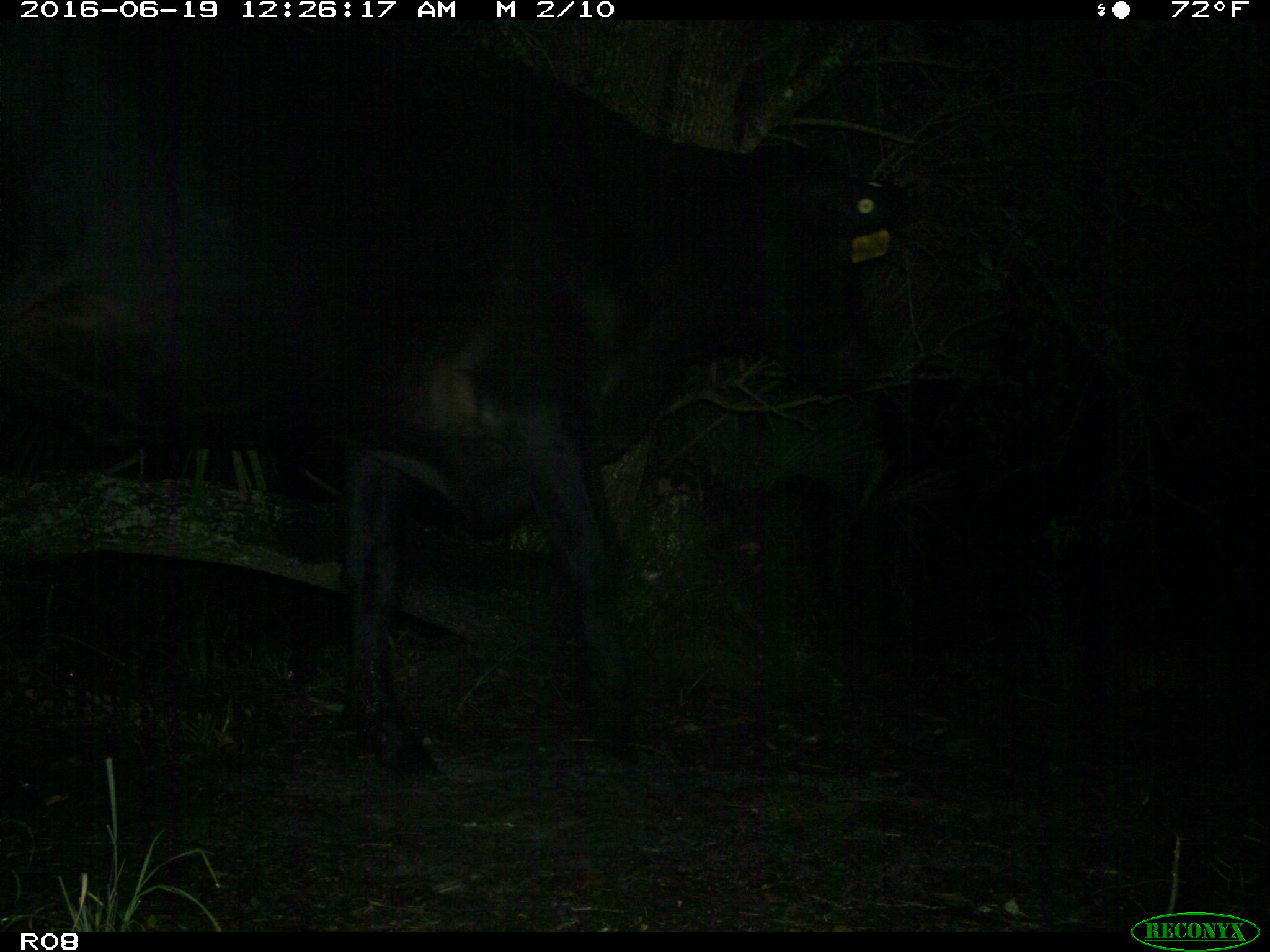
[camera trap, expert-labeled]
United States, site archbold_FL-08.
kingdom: Animalia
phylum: Chordata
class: Mammalia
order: Artiodactyla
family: Bovidae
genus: Bos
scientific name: Bos taurus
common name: domestic cow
Bos taurus (domestic cow).